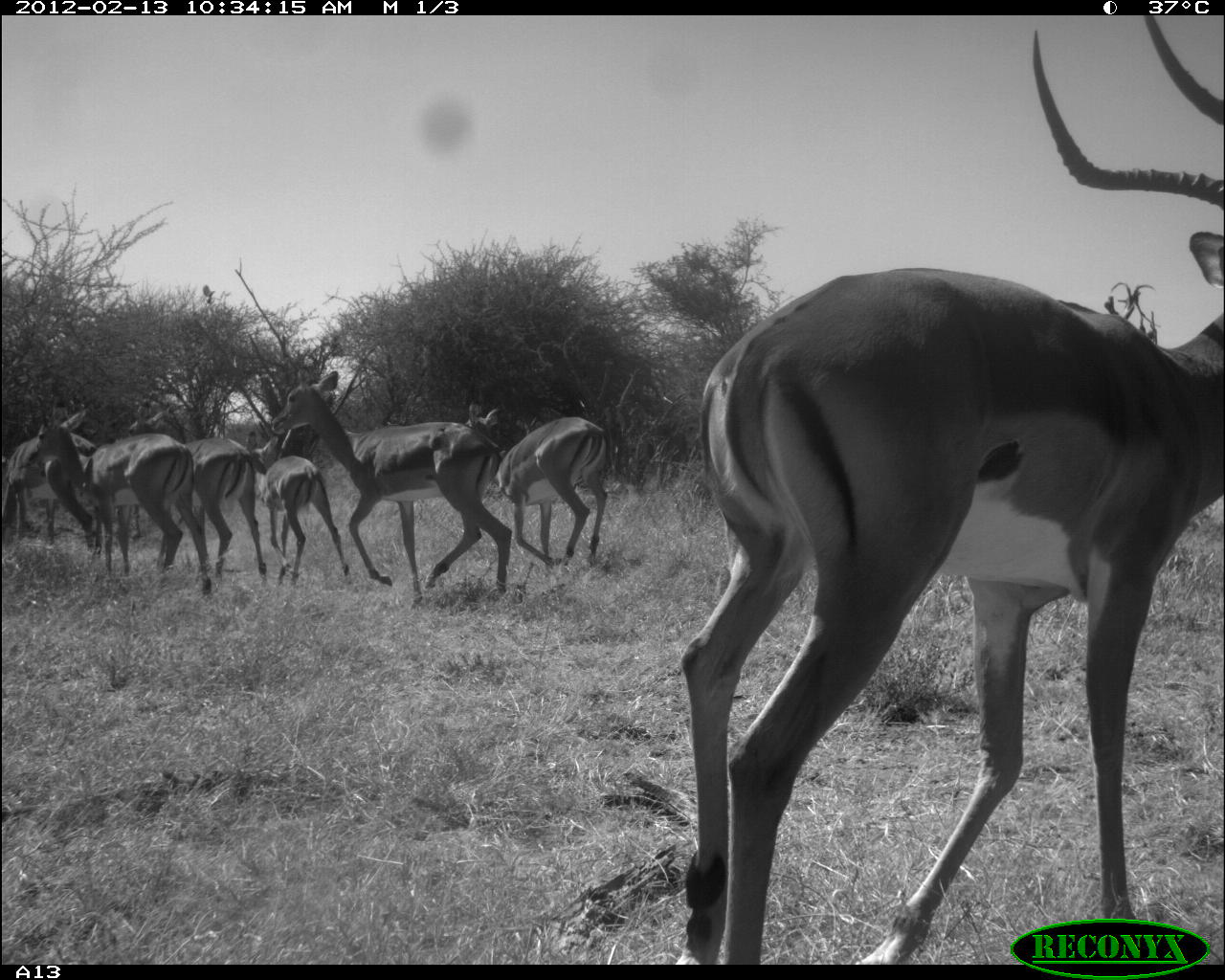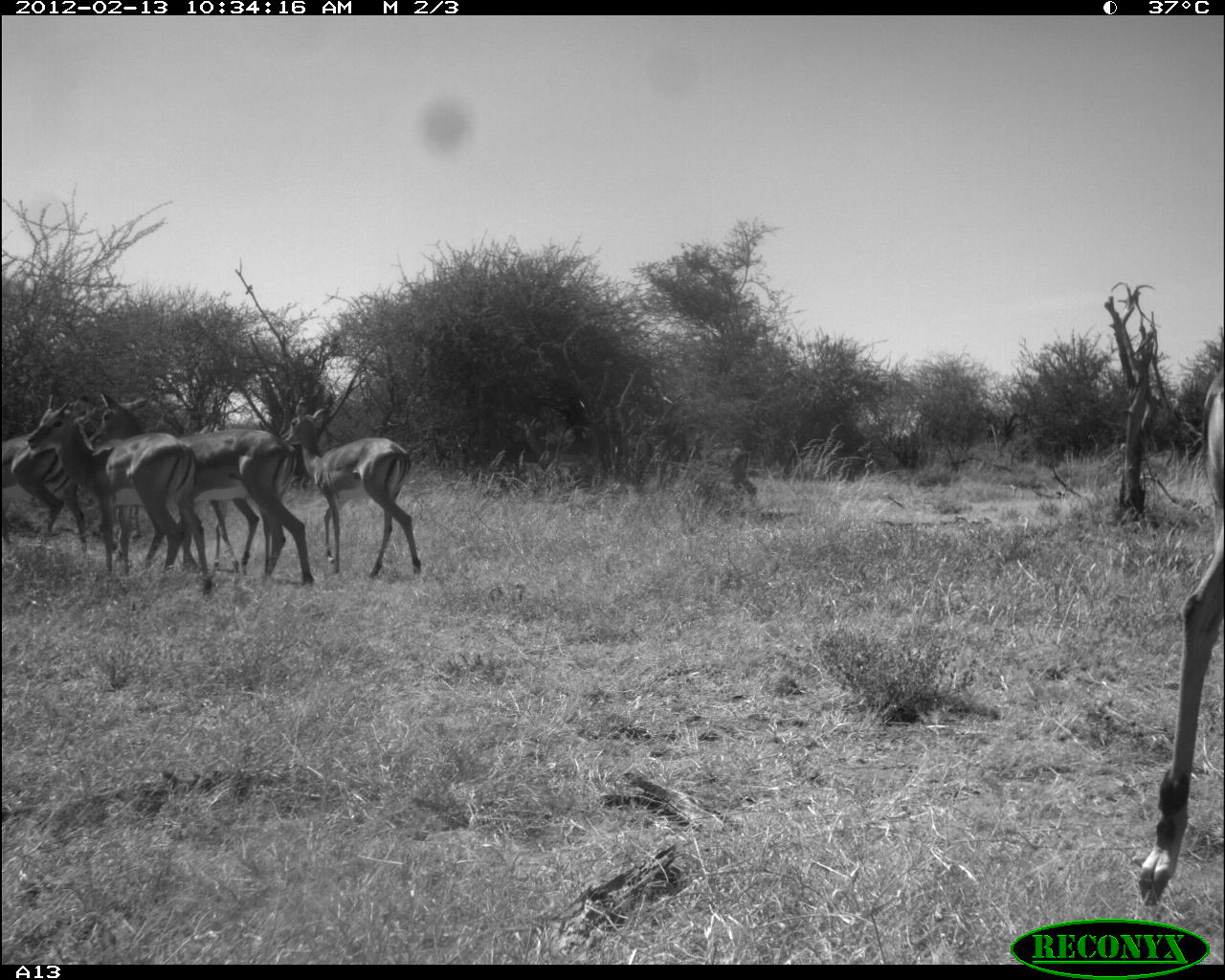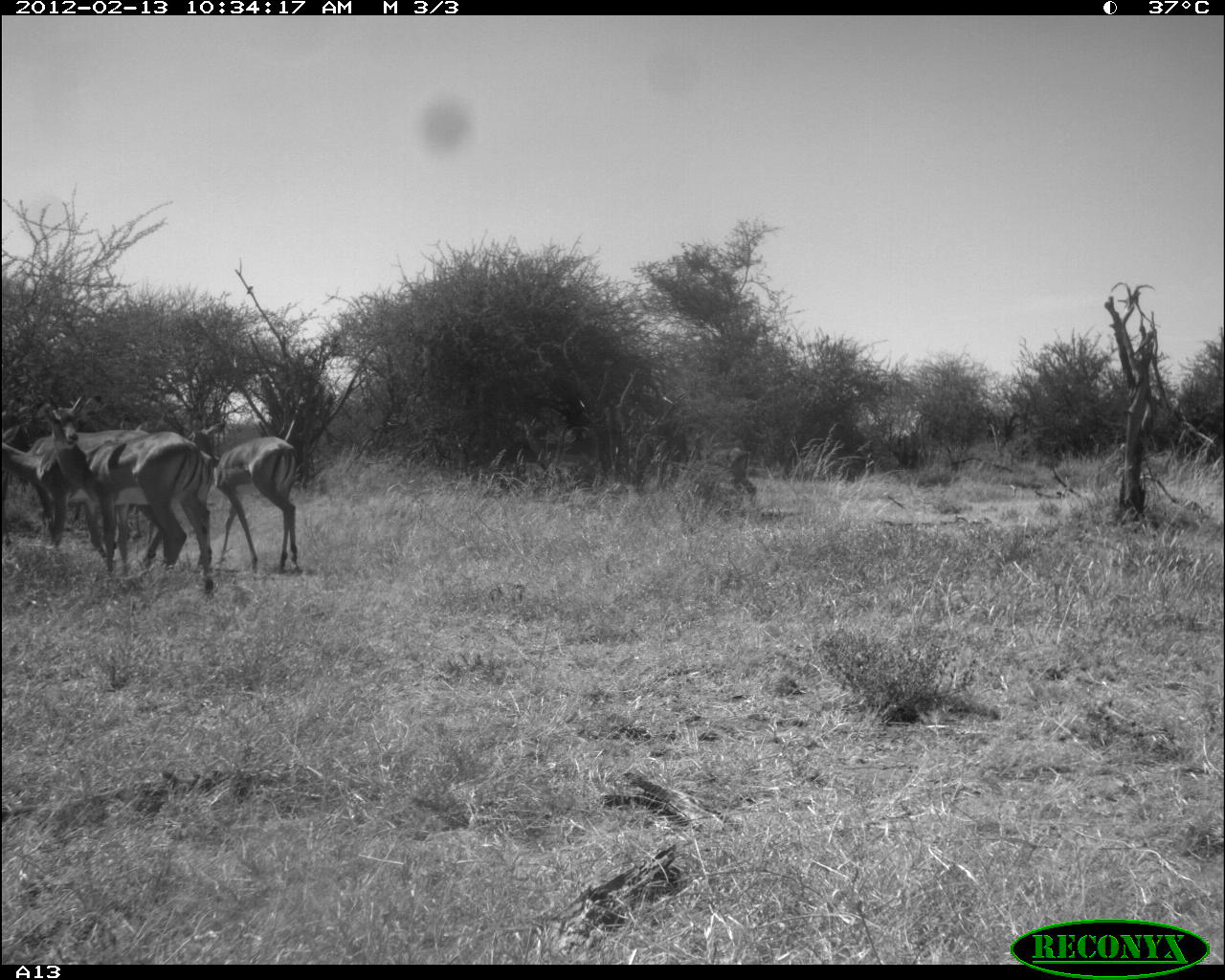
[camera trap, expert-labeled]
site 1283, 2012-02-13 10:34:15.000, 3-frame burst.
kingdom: Animalia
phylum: Chordata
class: Mammalia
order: Artiodactyla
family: Bovidae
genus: Aepyceros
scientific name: Aepyceros melampus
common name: impala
Aepyceros melampus (impala), count 7.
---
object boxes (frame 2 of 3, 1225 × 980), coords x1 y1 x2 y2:
aepyceros melampus: 1130 364 1223 906; 24 393 215 593; 75 393 259 590; 280 396 423 580; 178 422 310 578; 1 429 94 558